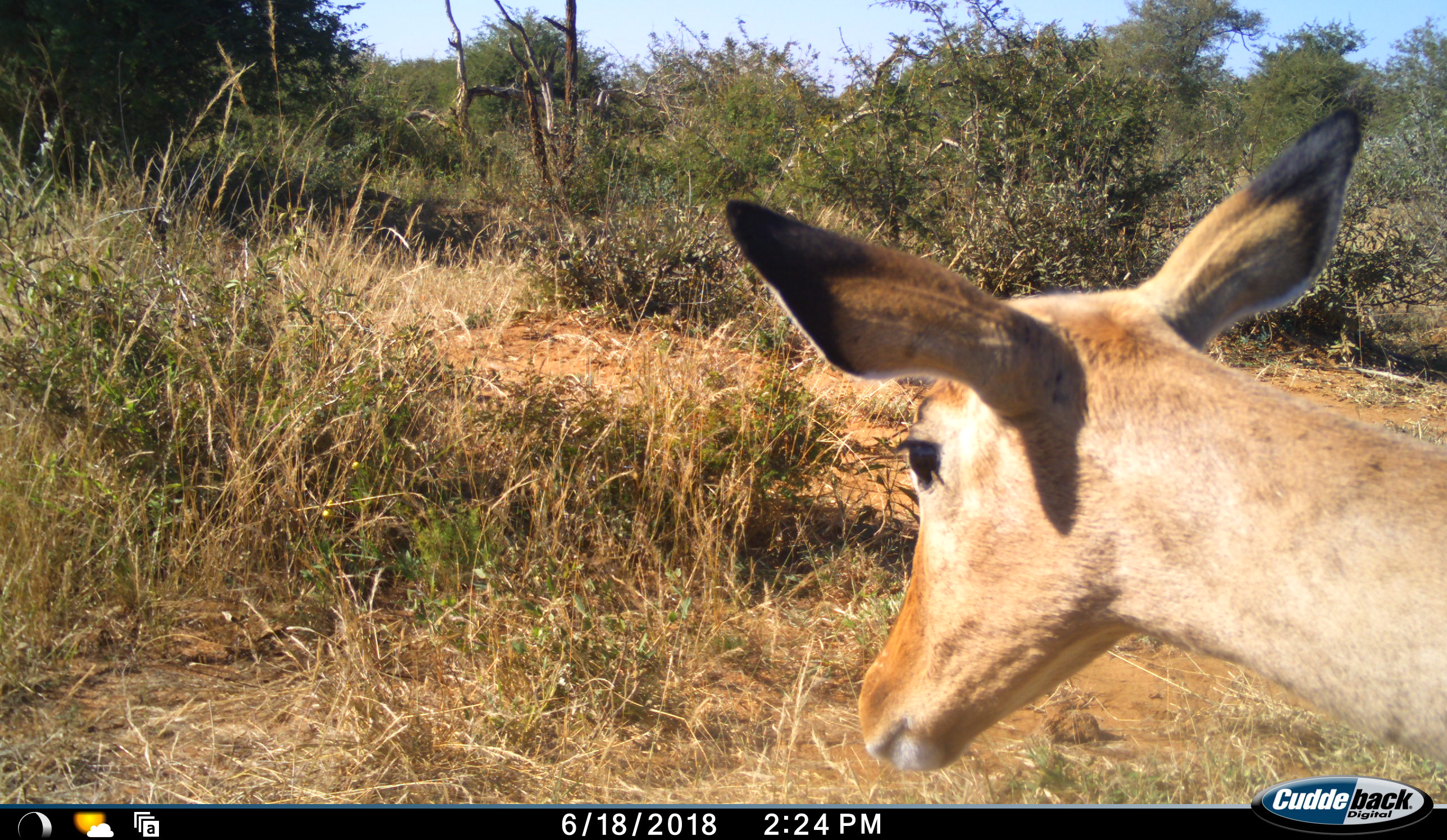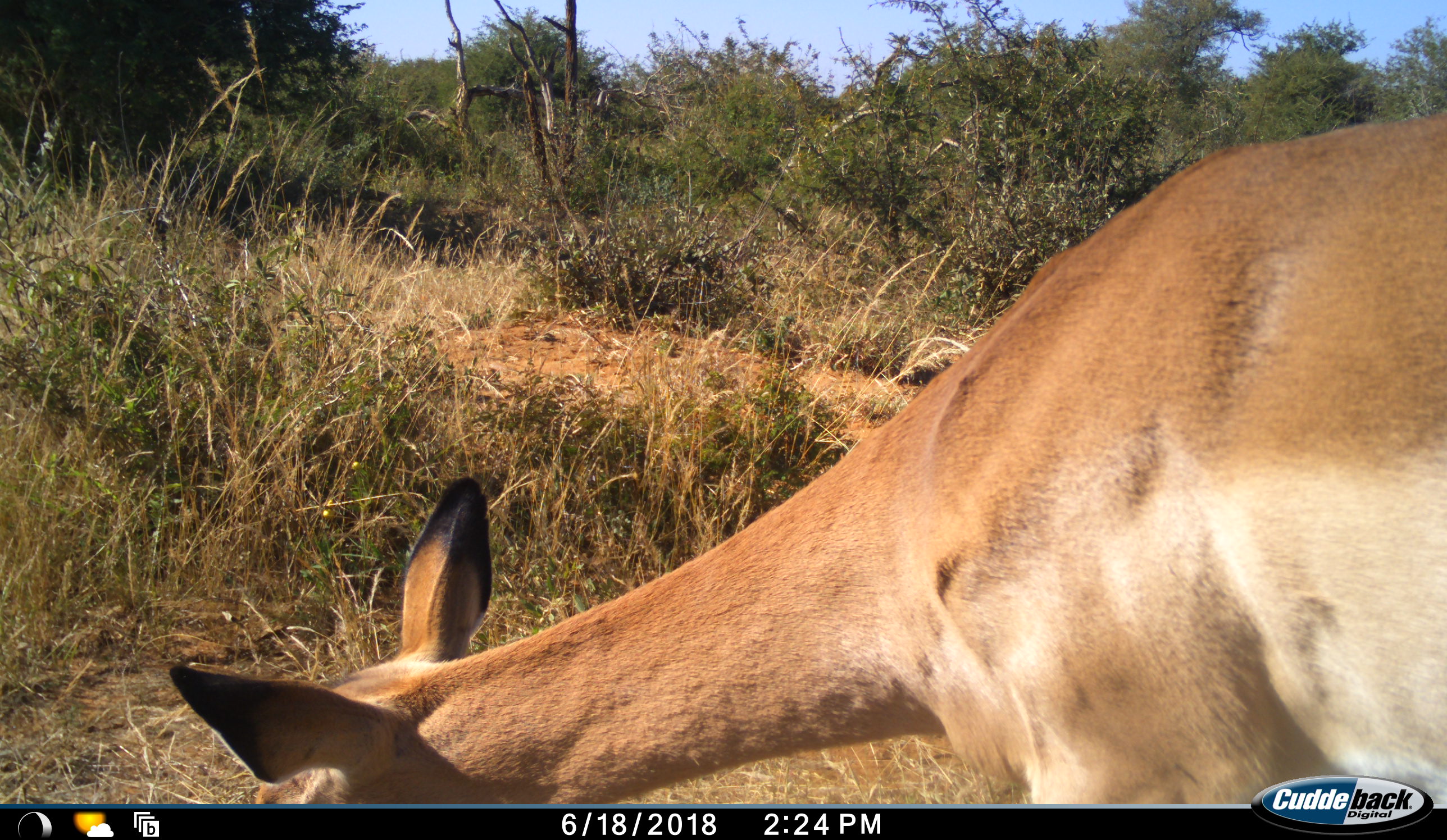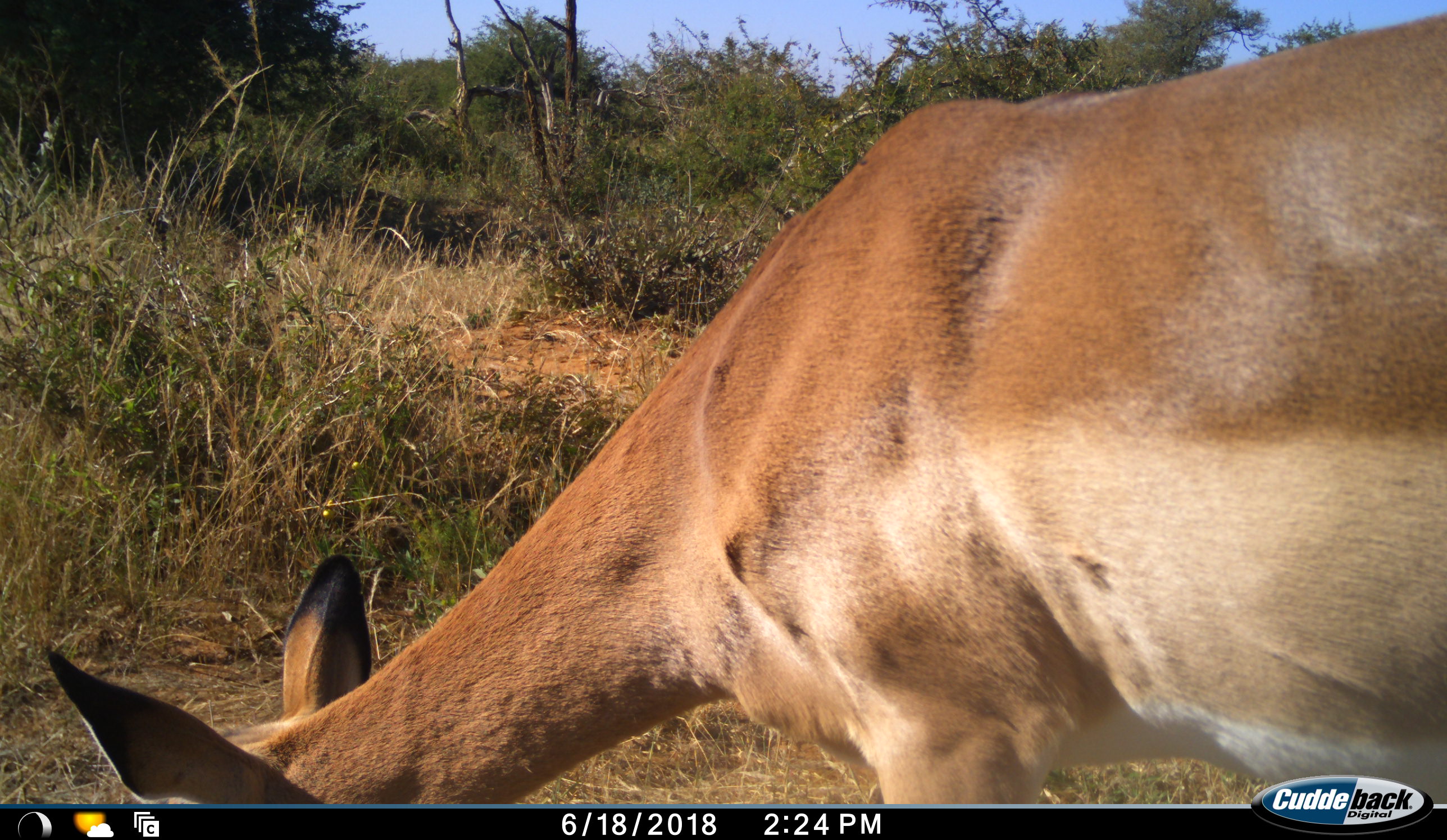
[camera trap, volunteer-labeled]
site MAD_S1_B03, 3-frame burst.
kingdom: Animalia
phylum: Chordata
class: Mammalia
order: Artiodactyla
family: Bovidae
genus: Aepyceros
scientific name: Aepyceros melampus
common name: impala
Impala (Aepyceros melampus), count 1. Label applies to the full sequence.